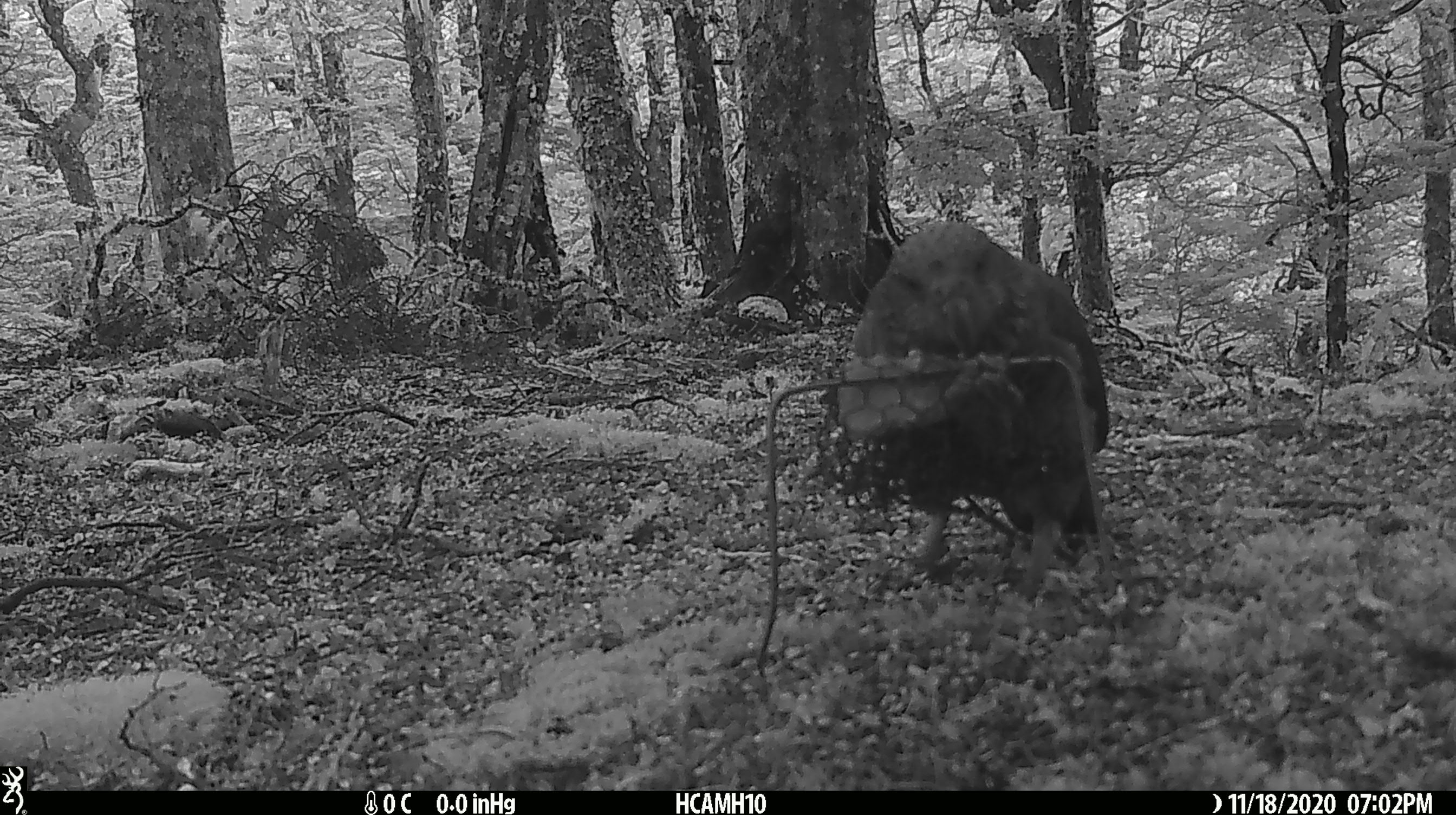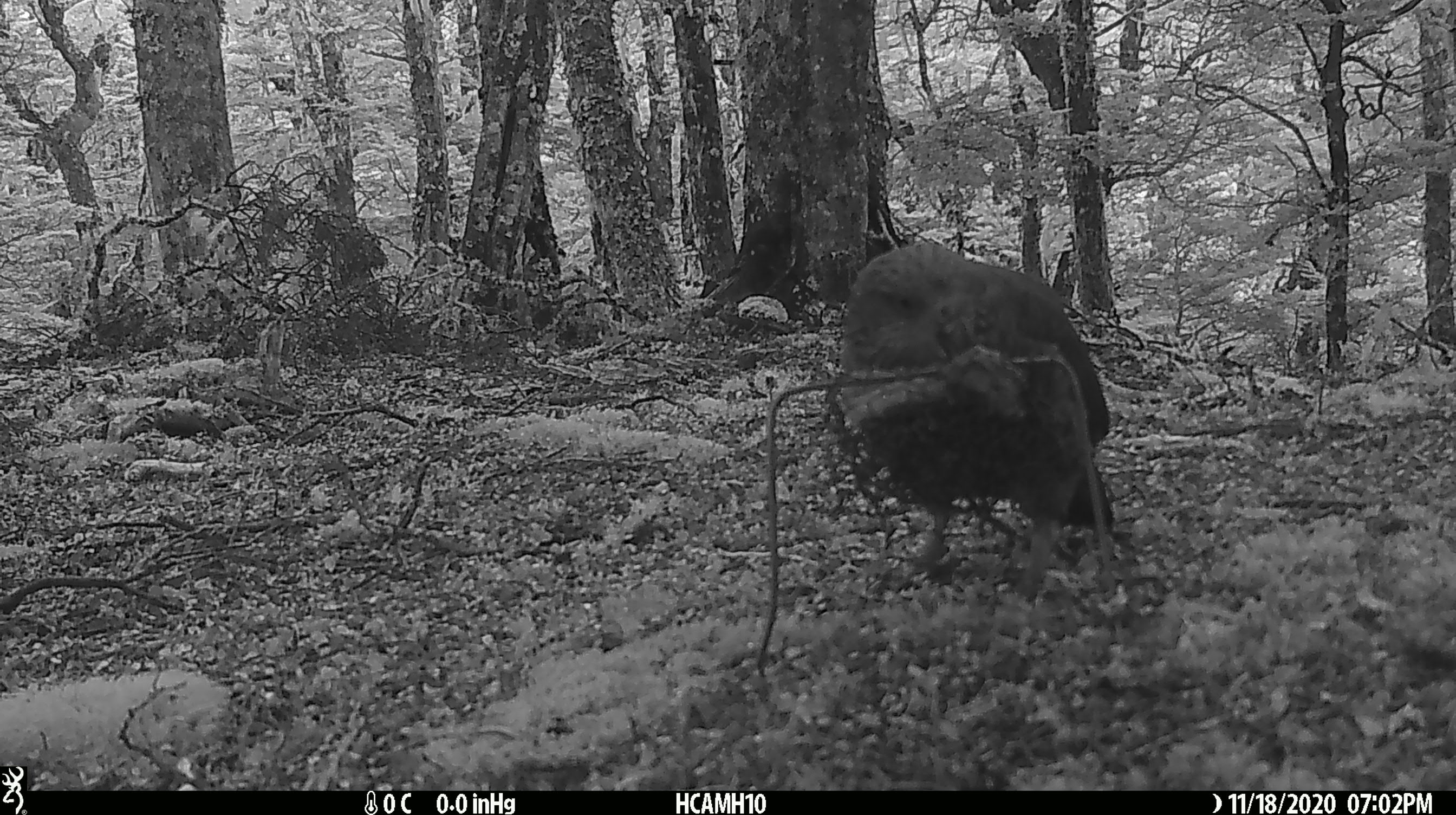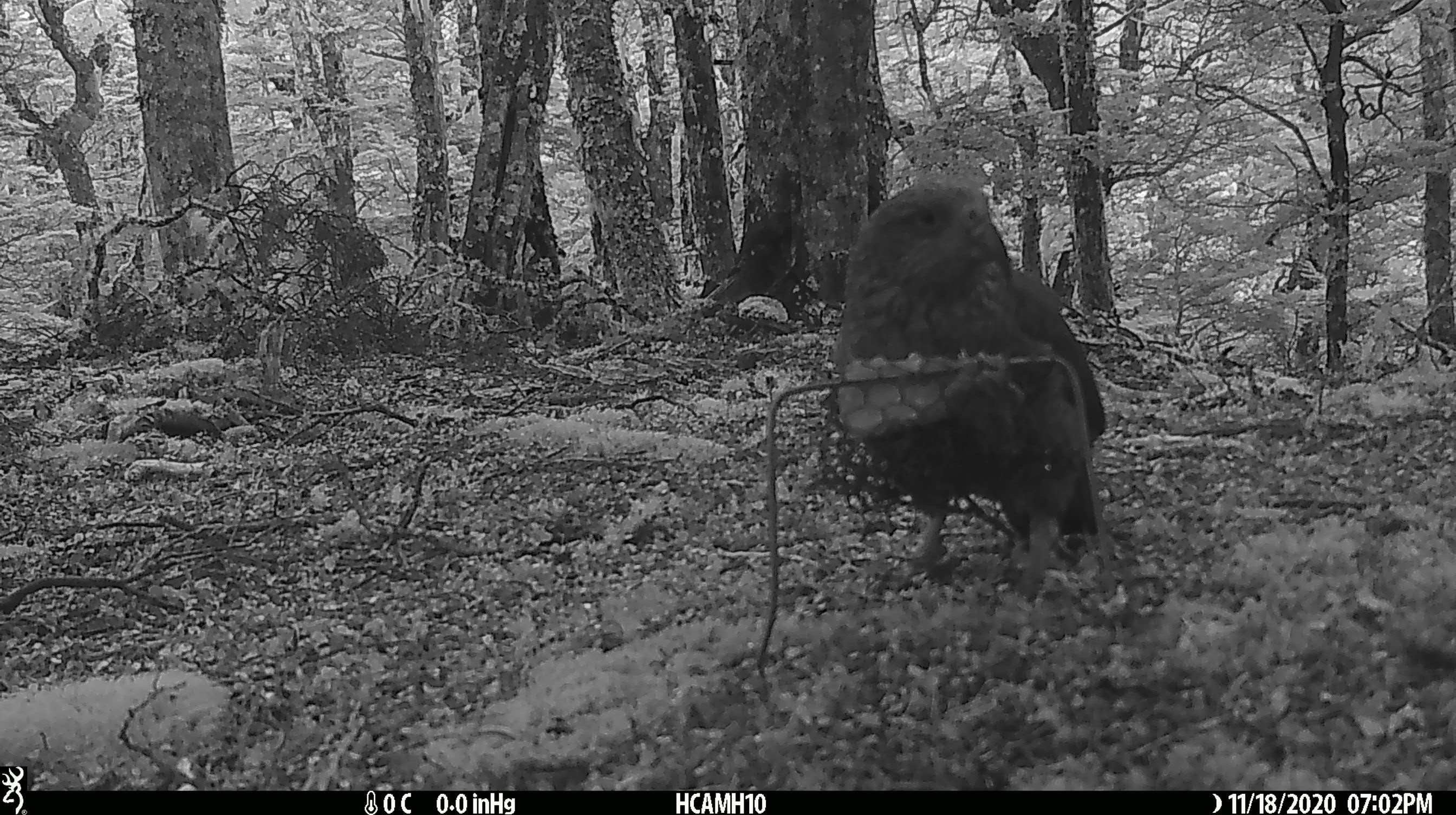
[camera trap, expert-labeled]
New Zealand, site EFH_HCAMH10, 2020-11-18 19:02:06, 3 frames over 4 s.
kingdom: Animalia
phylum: Chordata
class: Aves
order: Psittaciformes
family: Strigopidae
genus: Nestor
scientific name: Nestor notabilis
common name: kea